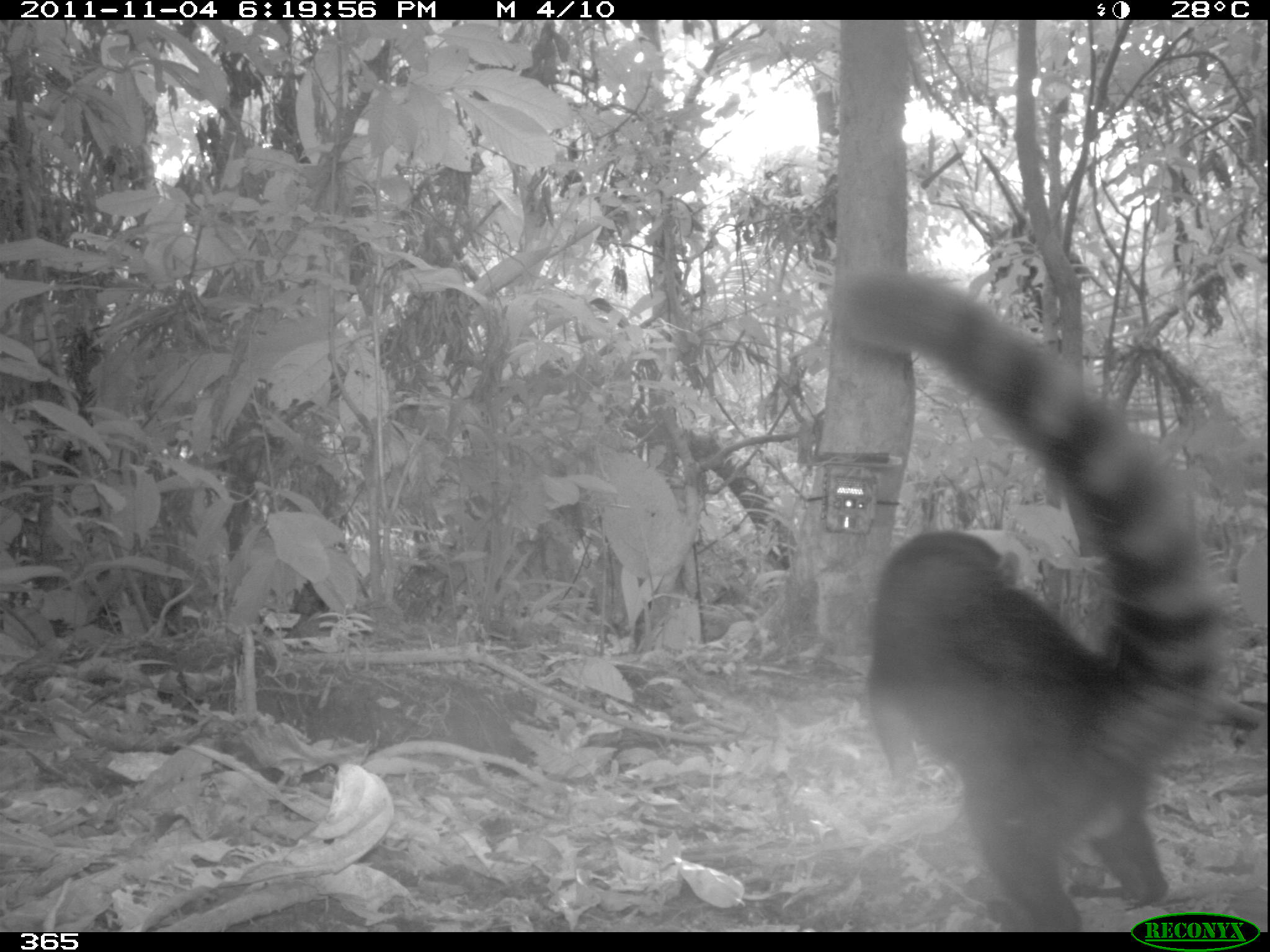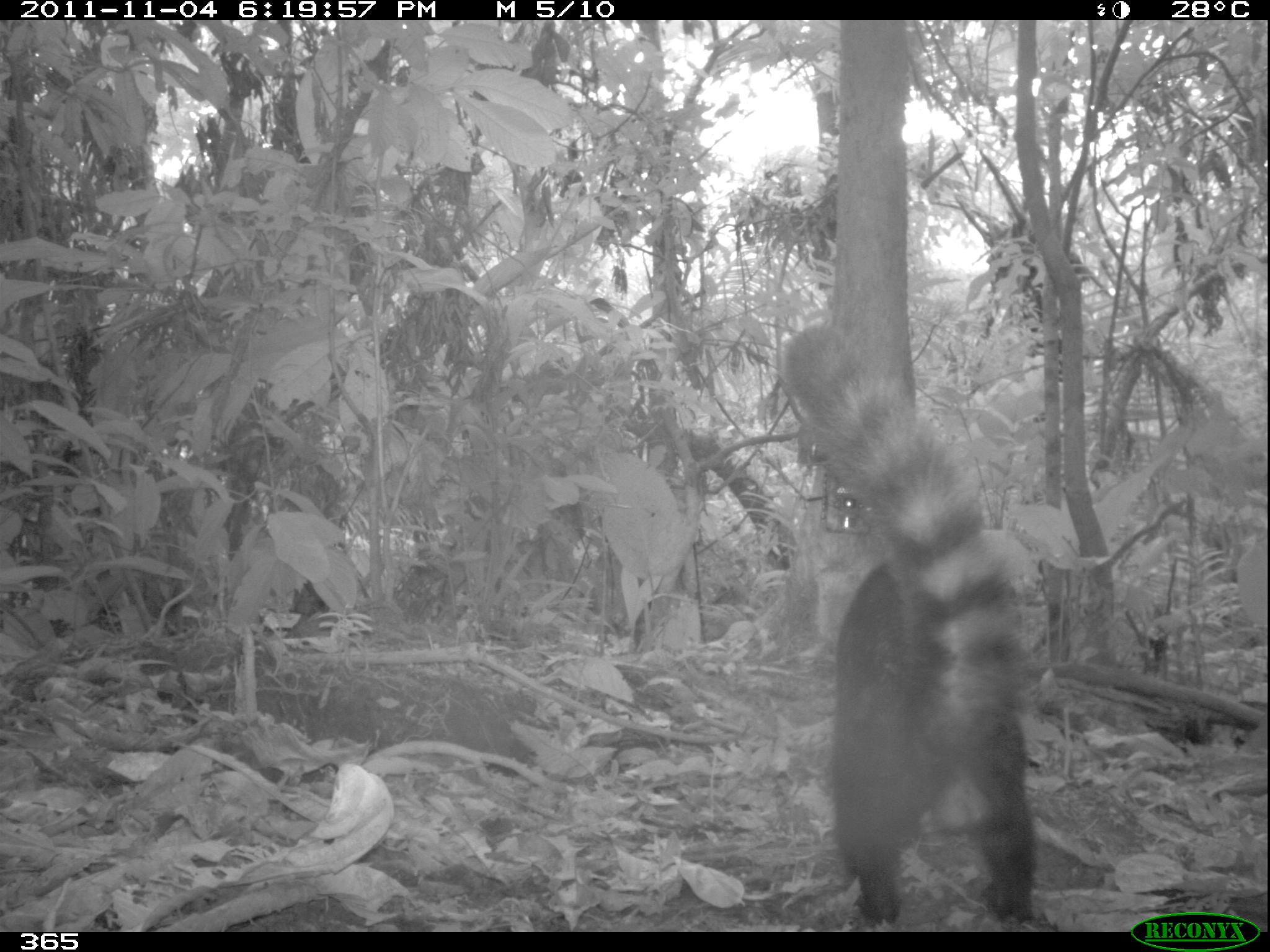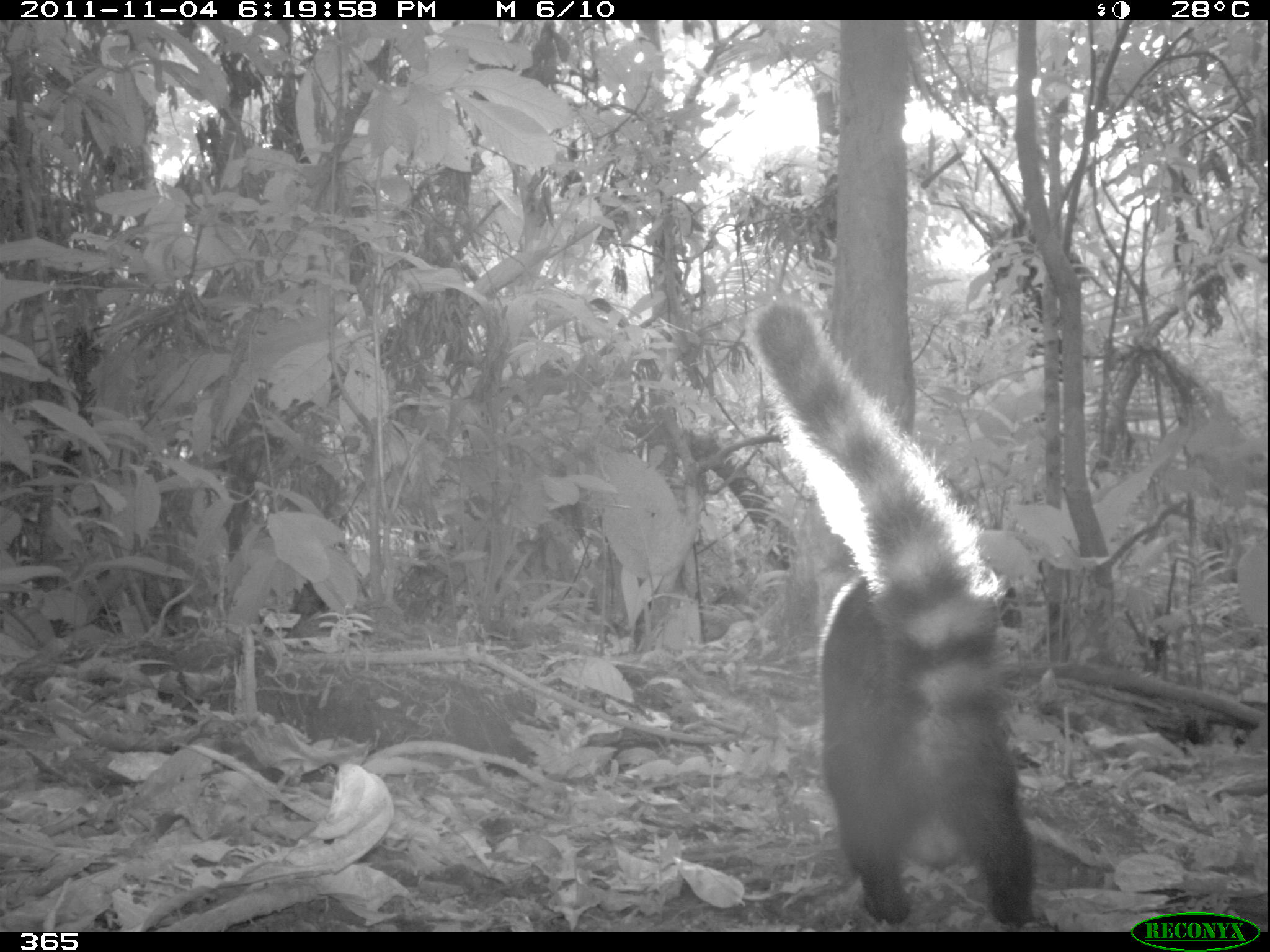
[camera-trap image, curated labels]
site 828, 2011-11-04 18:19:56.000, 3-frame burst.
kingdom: Animalia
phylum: Chordata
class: Mammalia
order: Carnivora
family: Procyonidae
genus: Nasua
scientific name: Nasua nasua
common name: south american coati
Nasua nasua (south american coati).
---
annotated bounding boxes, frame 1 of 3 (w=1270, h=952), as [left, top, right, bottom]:
nasua nasua: [828, 271, 1227, 932]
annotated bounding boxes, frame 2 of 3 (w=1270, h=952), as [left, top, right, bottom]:
nasua nasua: [779, 319, 1041, 932]